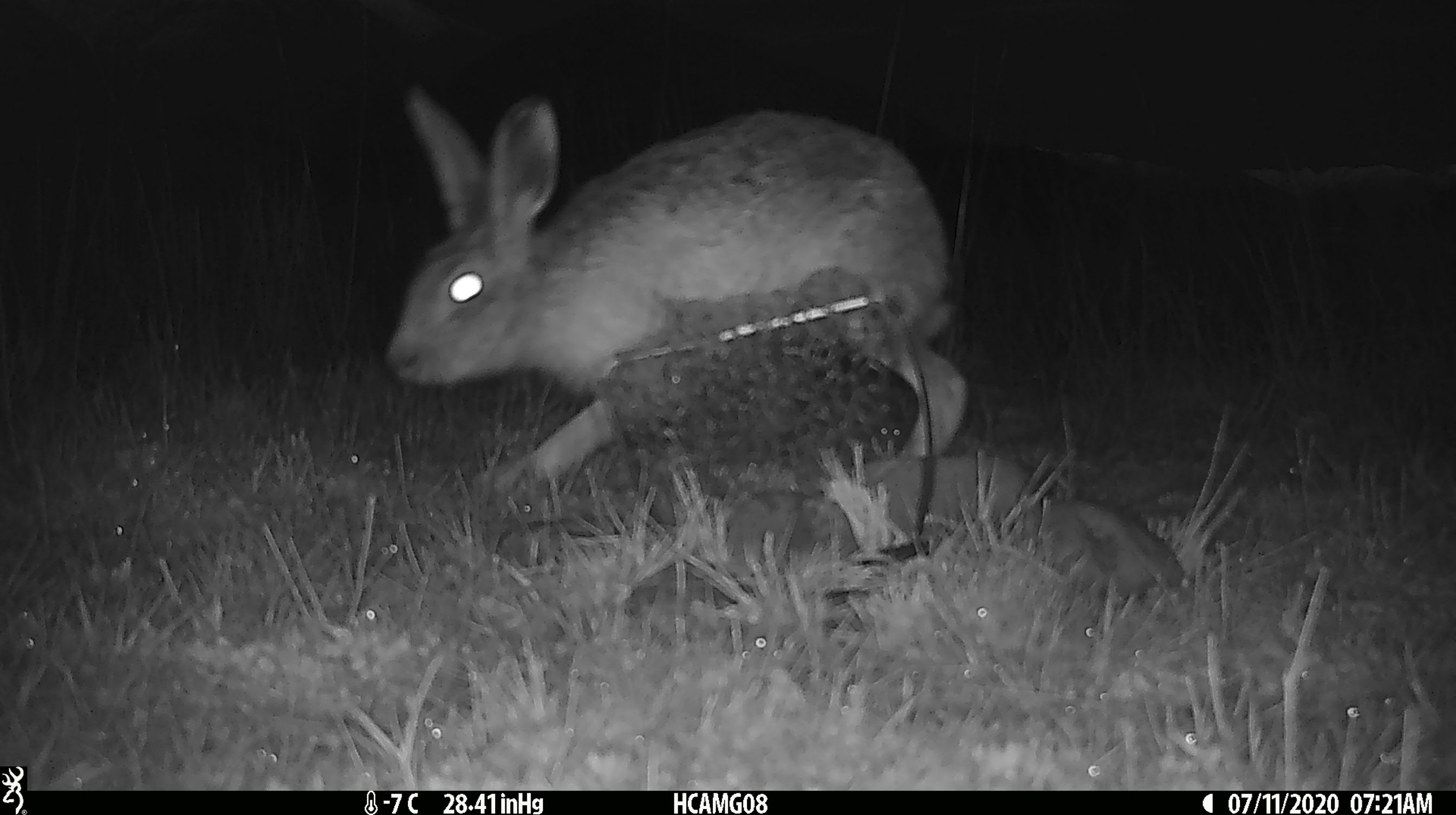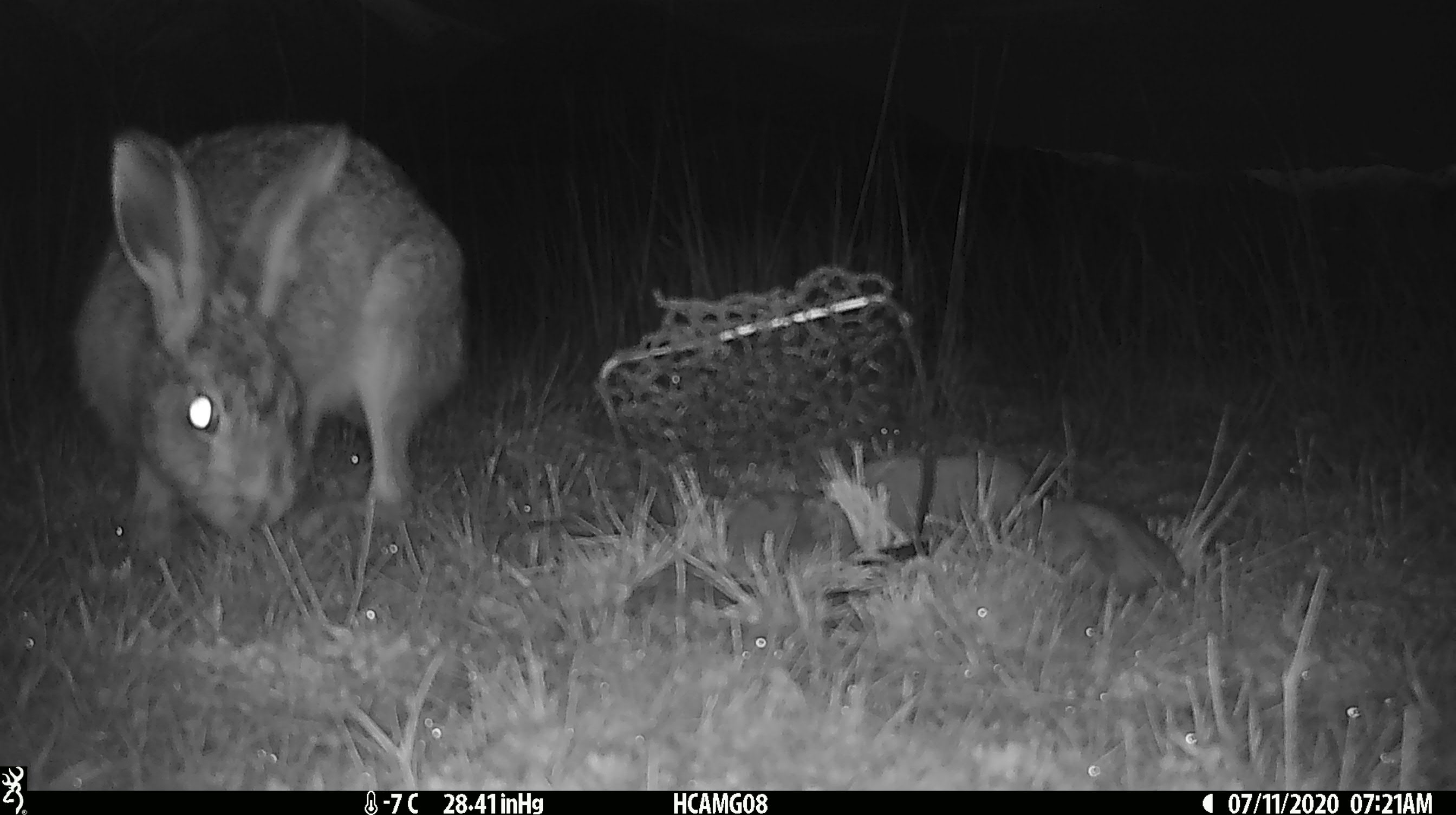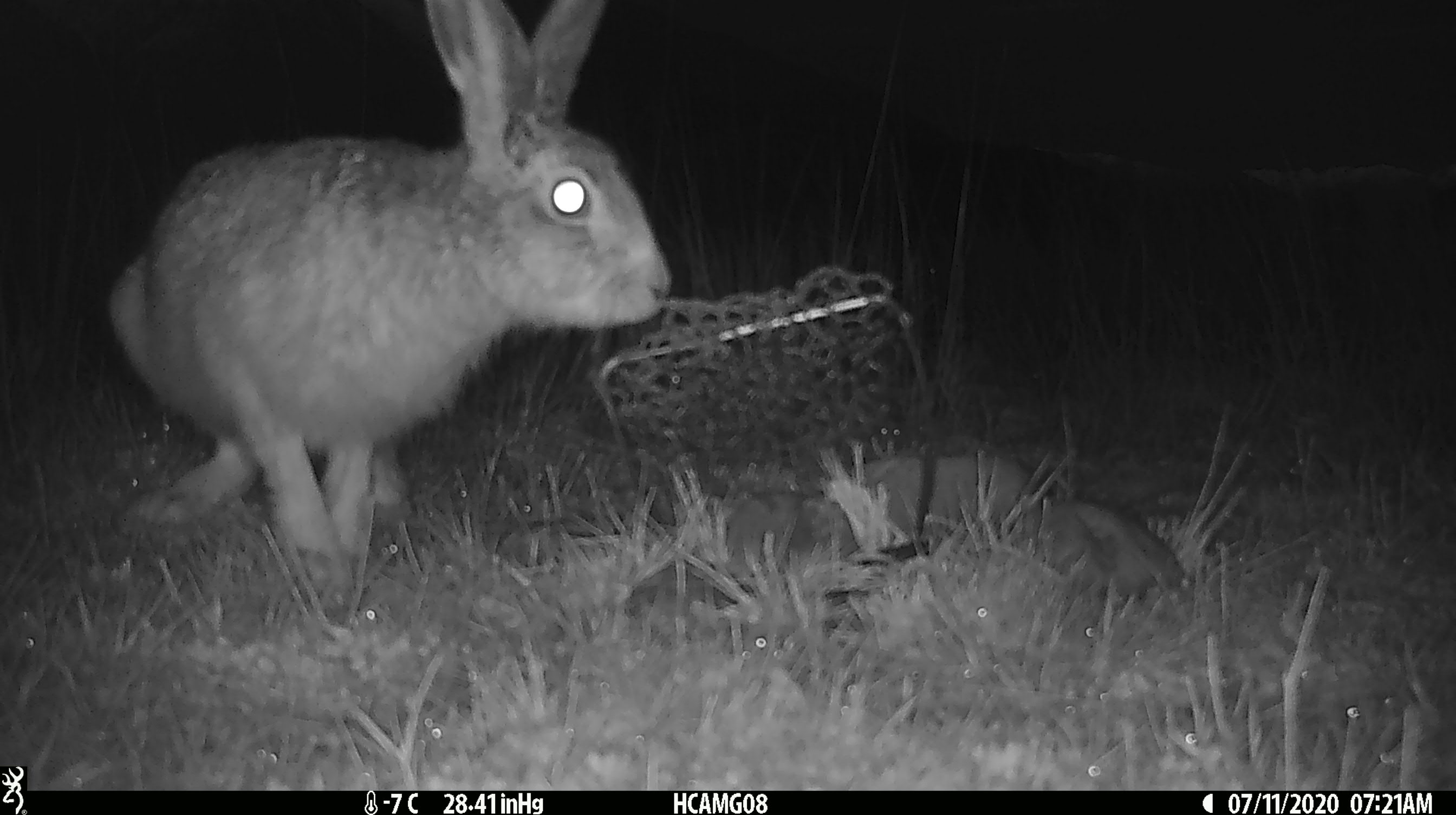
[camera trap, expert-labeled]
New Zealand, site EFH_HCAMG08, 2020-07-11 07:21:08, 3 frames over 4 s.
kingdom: Animalia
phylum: Chordata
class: Mammalia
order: Lagomorpha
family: Leporidae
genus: Lepus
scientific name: Lepus europaeus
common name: brown hare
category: hare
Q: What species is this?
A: Hare (brown hare) (Lepus europaeus).